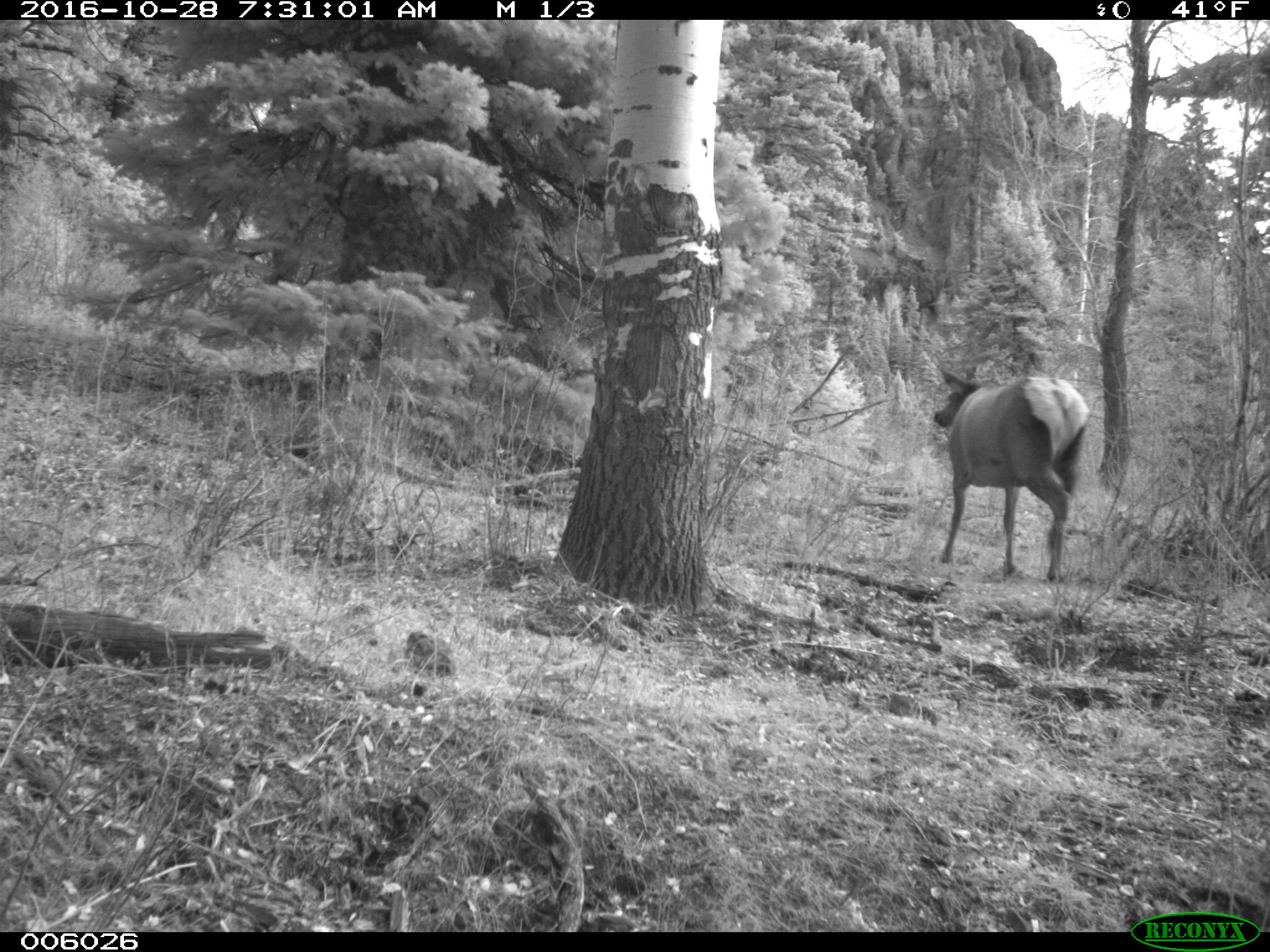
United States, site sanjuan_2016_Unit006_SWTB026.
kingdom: Animalia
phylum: Chordata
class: Mammalia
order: Artiodactyla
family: Cervidae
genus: Cervus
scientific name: Cervus elaphus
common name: red deer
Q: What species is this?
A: Cervus elaphus (red deer).